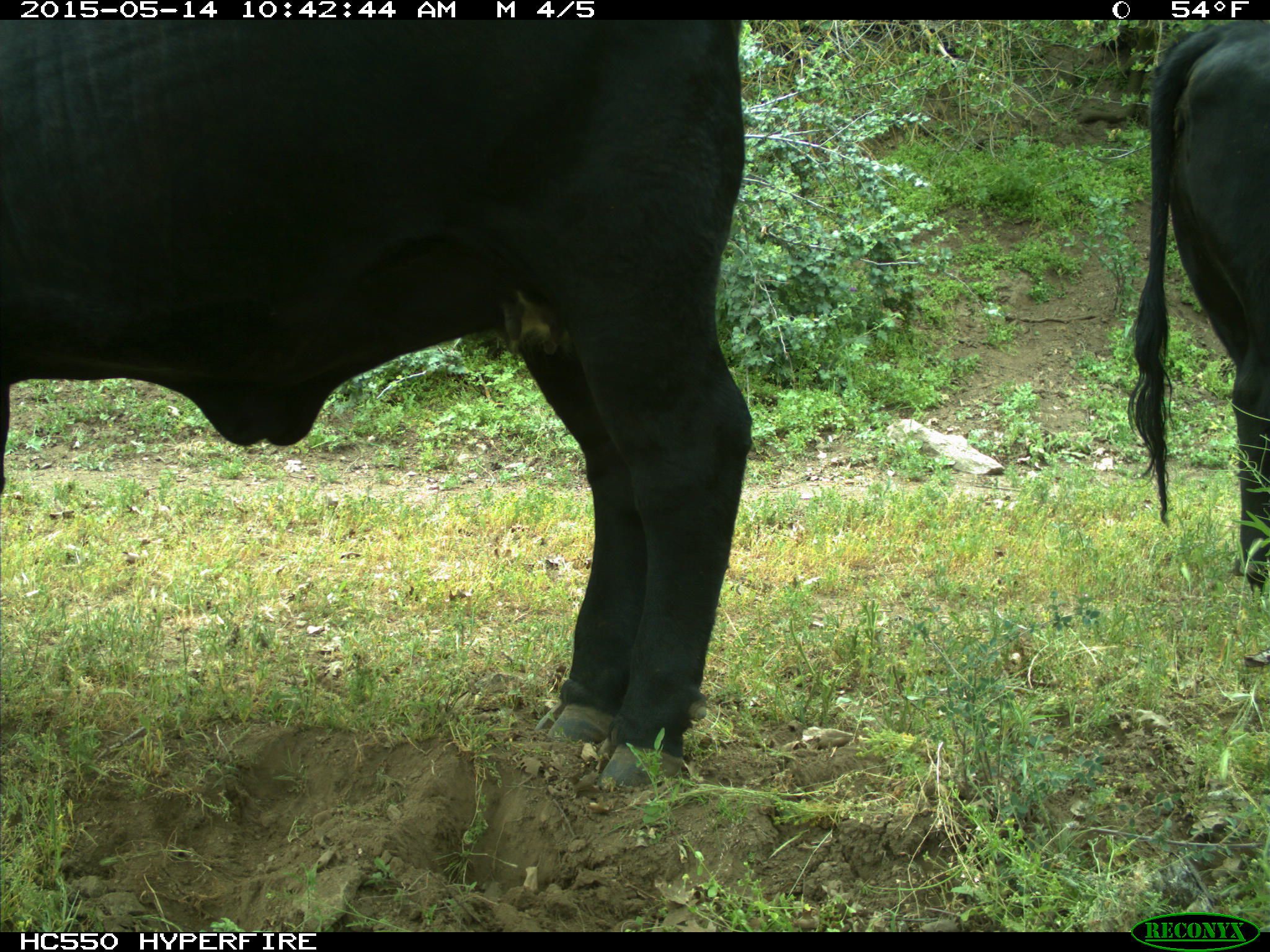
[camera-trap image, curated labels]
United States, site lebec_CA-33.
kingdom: Animalia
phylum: Chordata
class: Mammalia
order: Artiodactyla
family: Bovidae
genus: Bos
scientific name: Bos taurus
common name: domestic cow